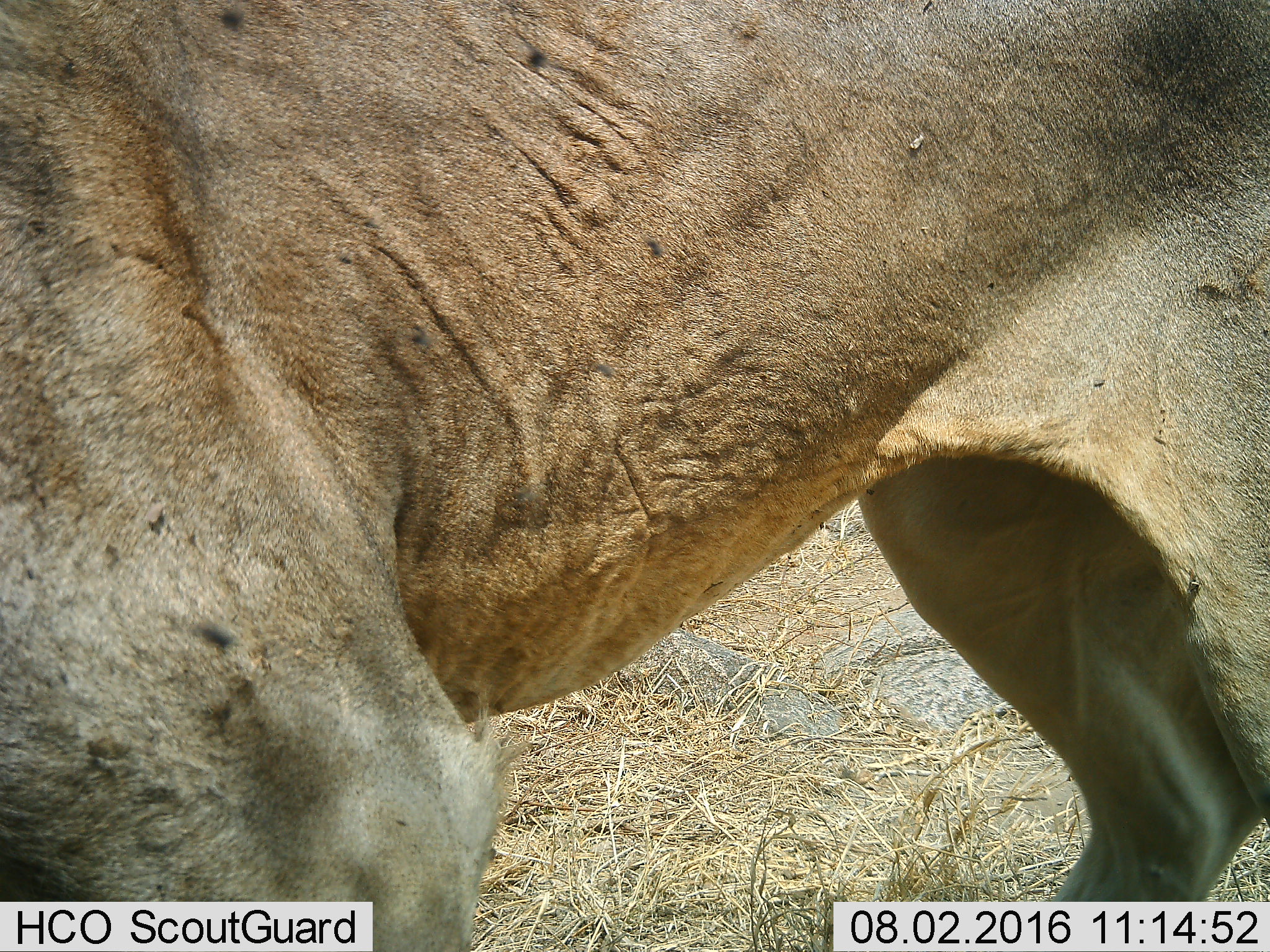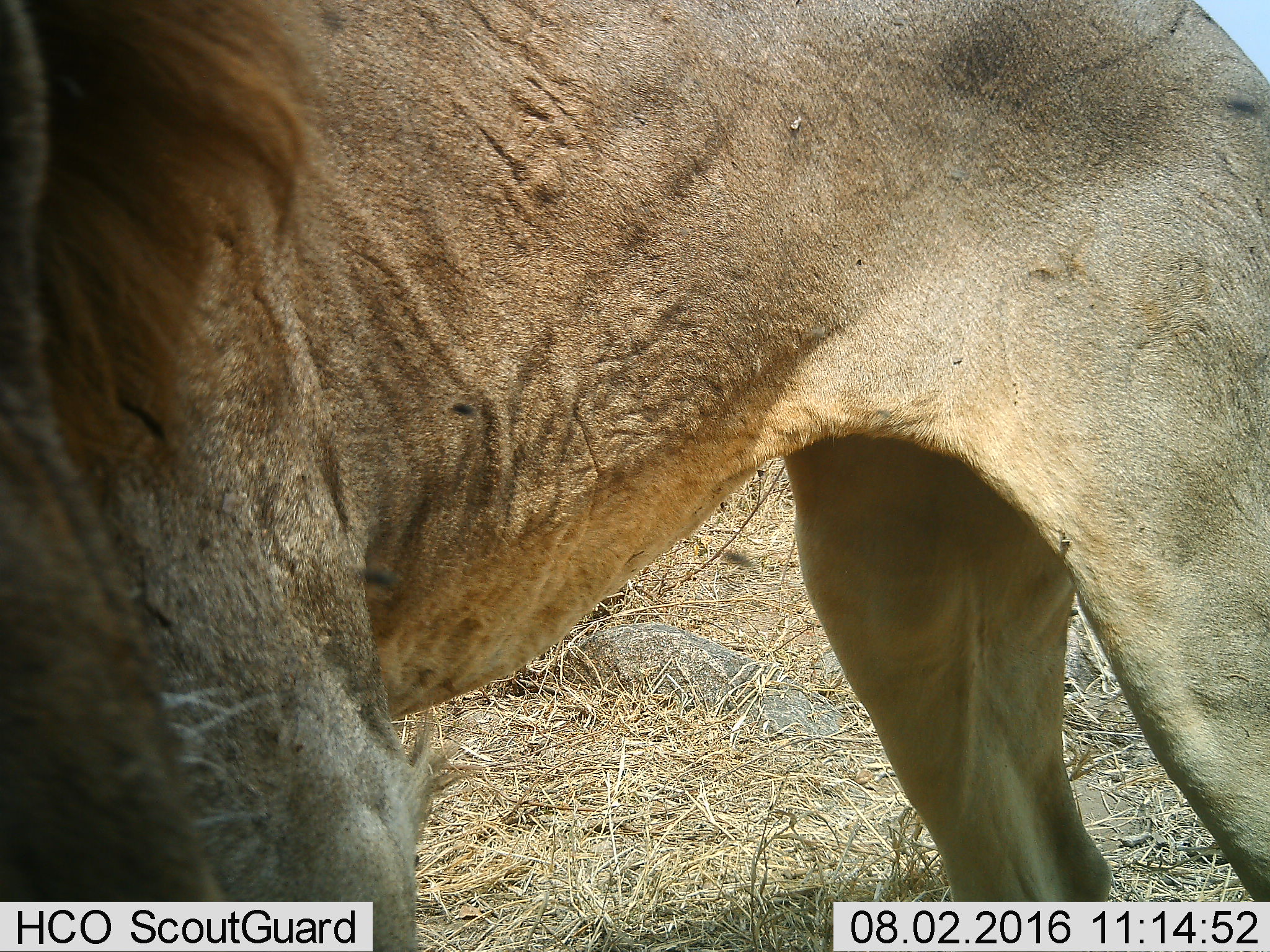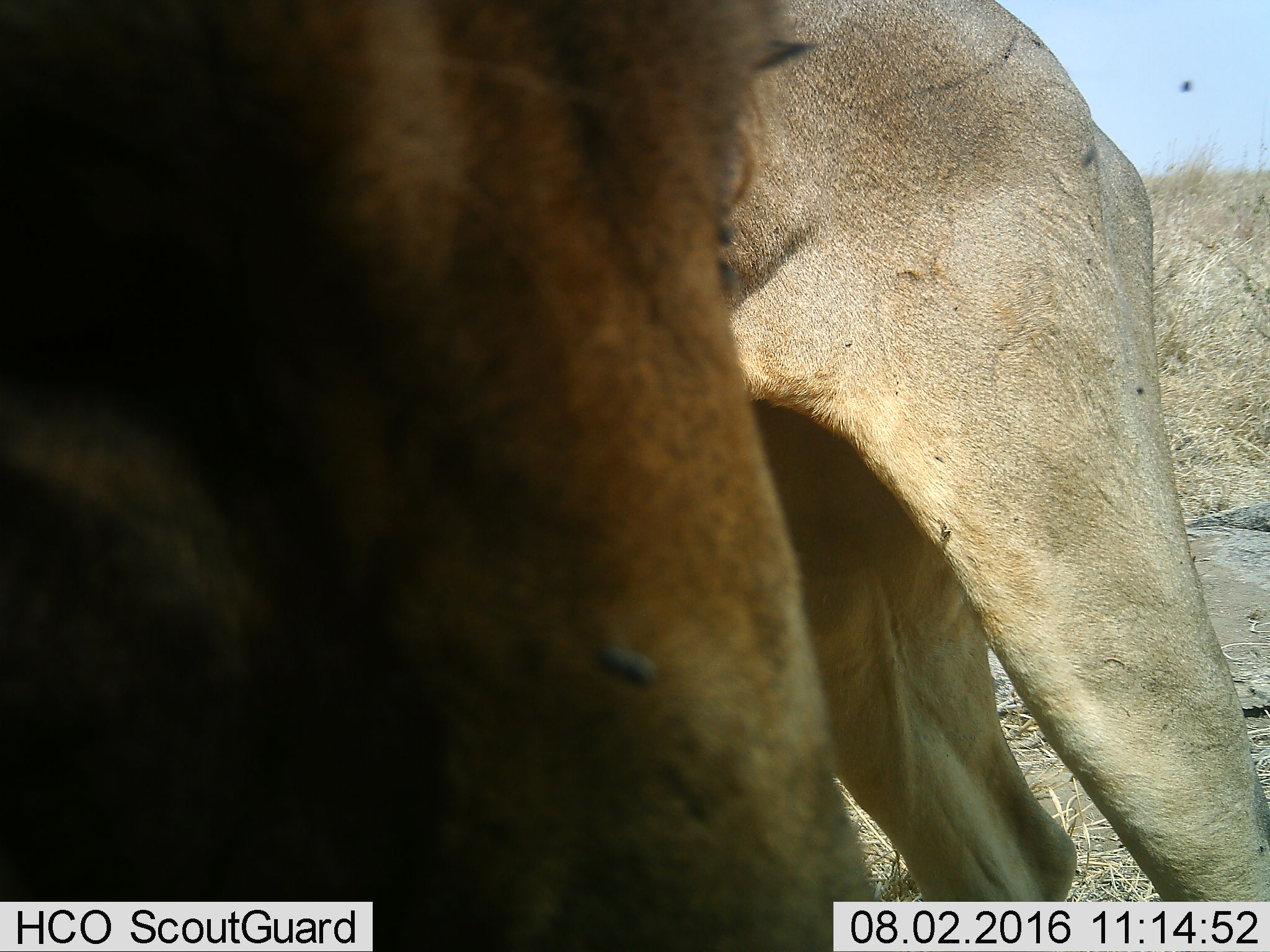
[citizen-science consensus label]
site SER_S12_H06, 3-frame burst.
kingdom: Animalia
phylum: Chordata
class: Mammalia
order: Carnivora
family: Felidae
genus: Panthera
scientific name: Panthera leo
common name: lion male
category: lionmale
Lionmale (lion male) (Panthera leo), count 1. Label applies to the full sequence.